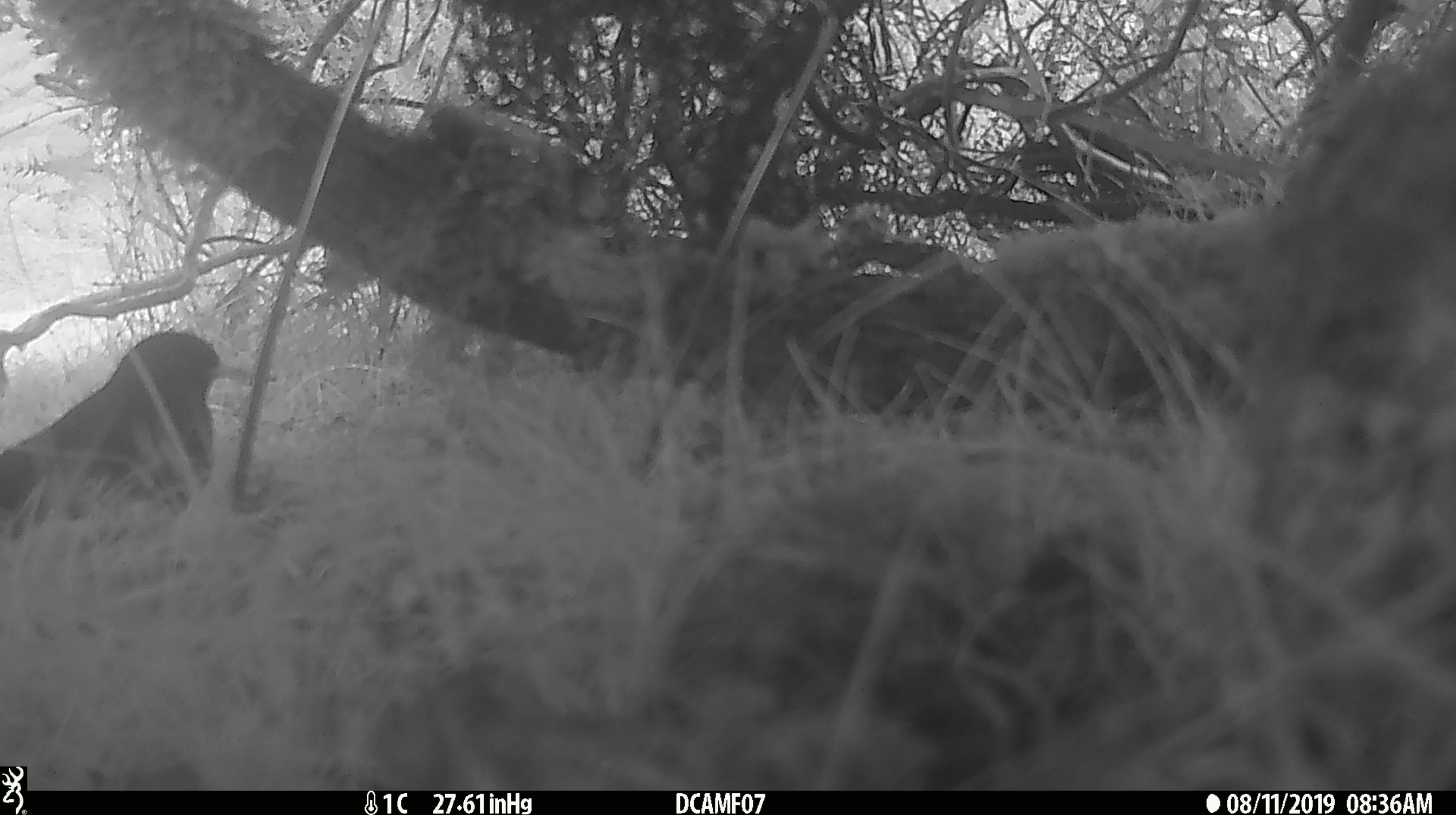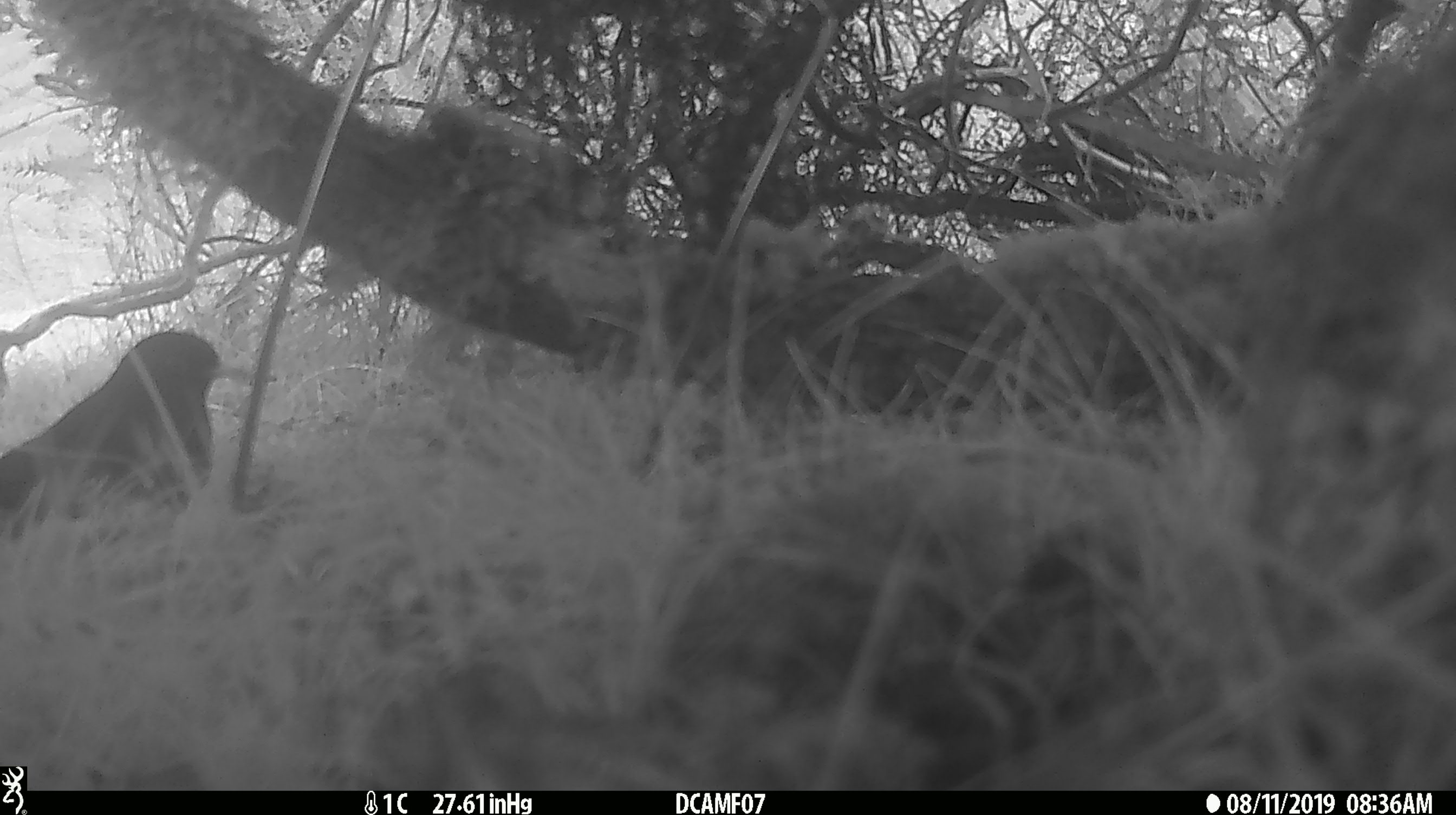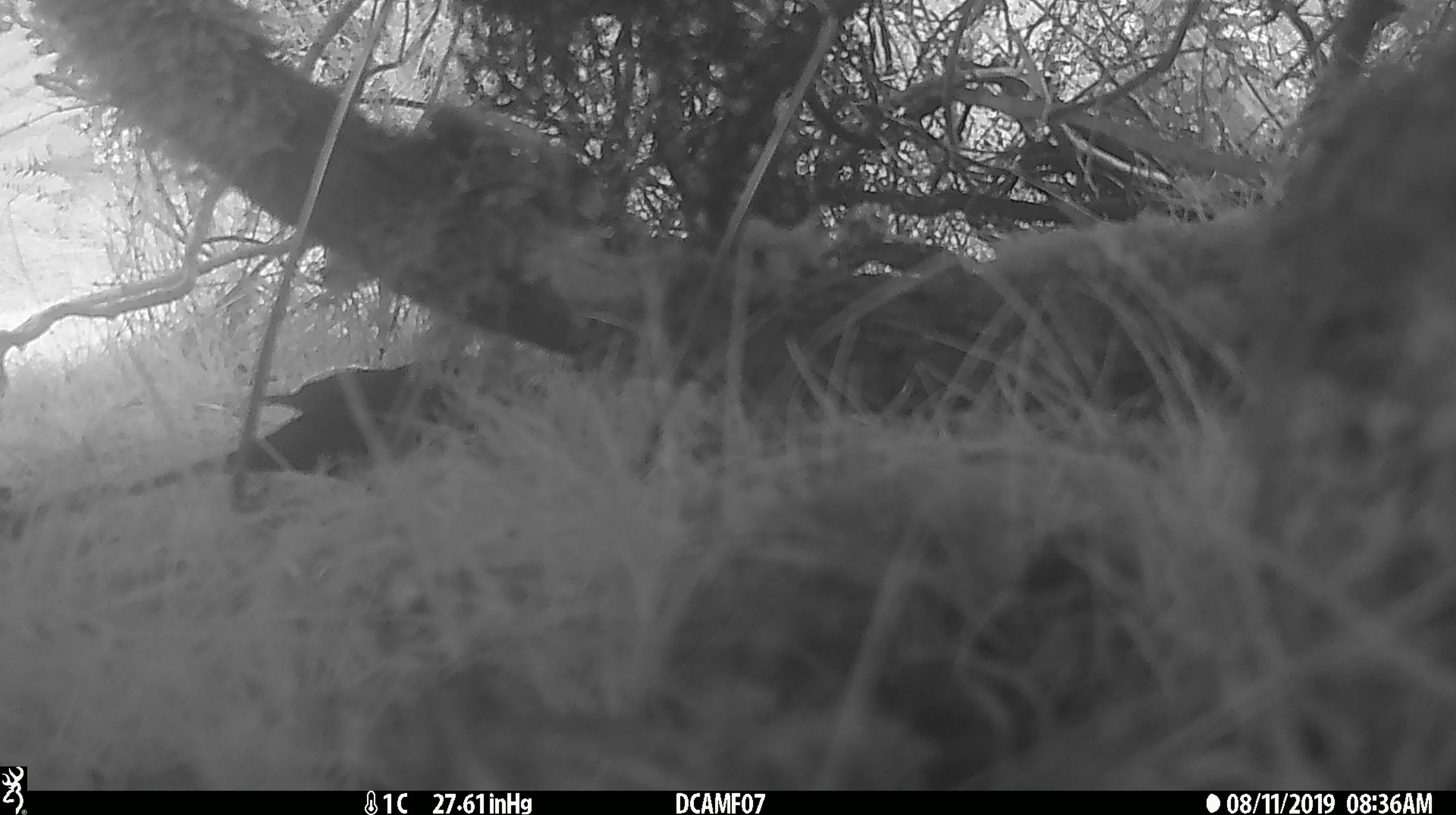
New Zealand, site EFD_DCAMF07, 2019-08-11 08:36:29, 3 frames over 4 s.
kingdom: Animalia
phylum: Chordata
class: Aves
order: Passeriformes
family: Turdidae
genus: Turdus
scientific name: Turdus merula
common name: eurasian blackbird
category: blackbird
Blackbird (eurasian blackbird) (Turdus merula).